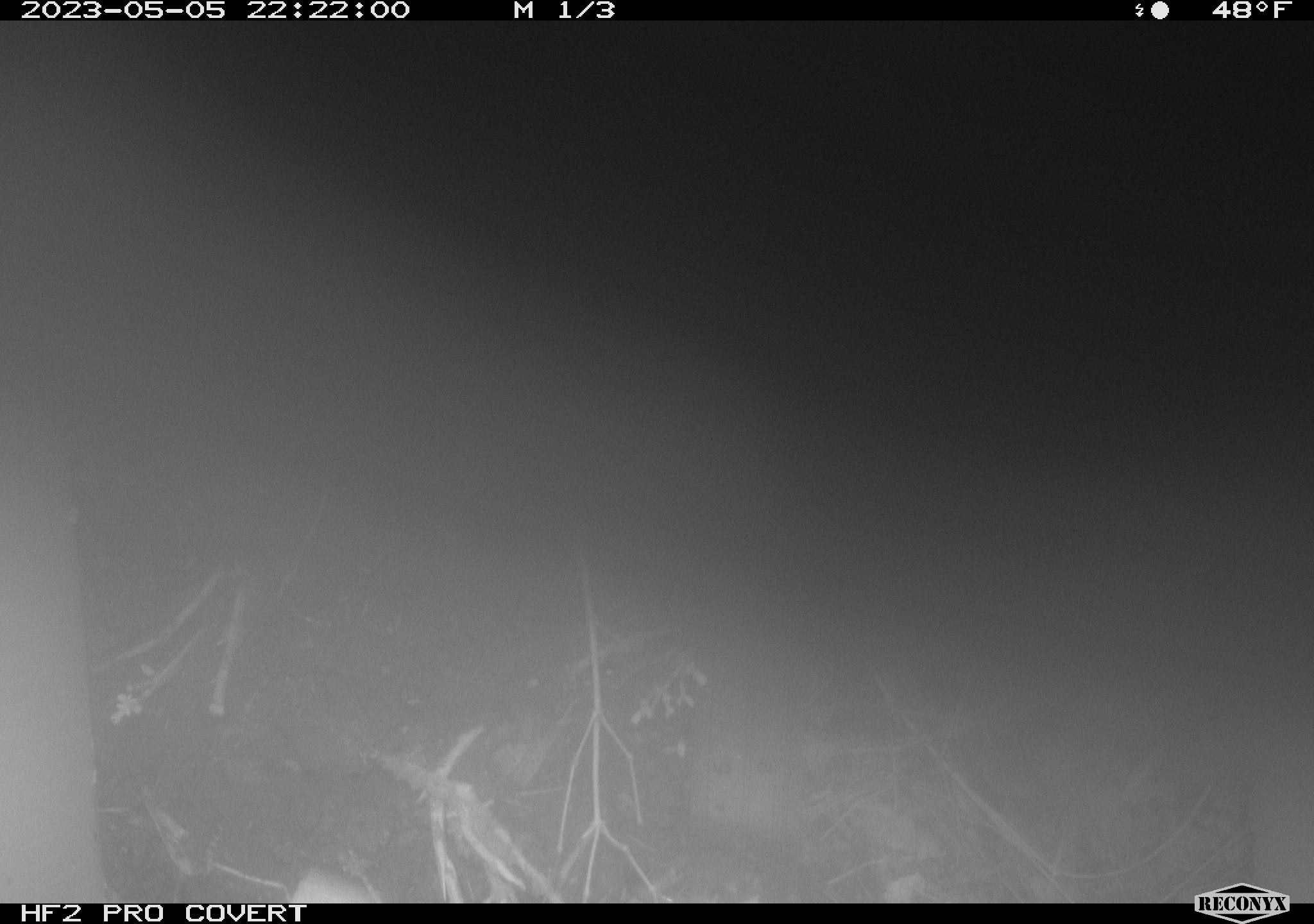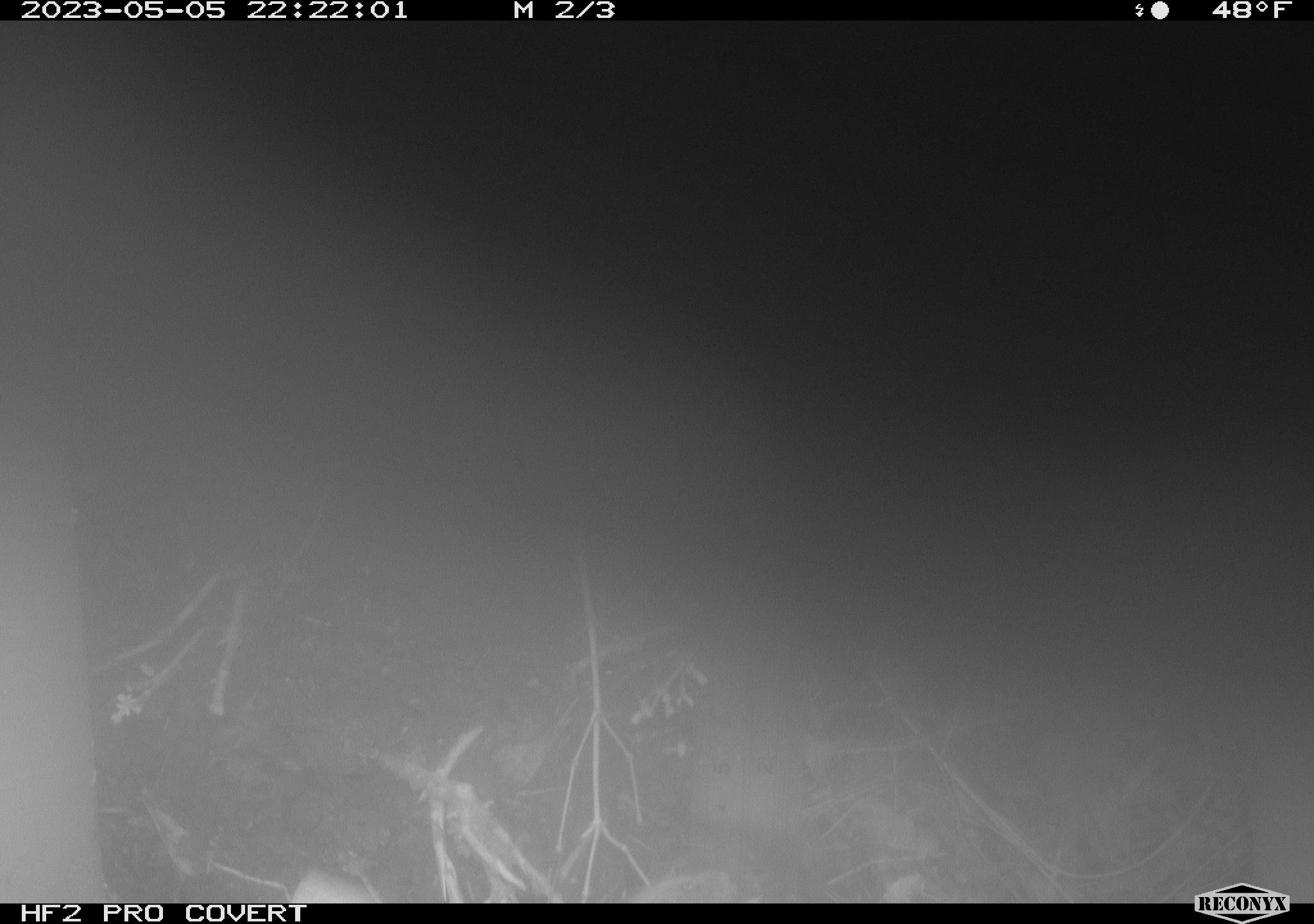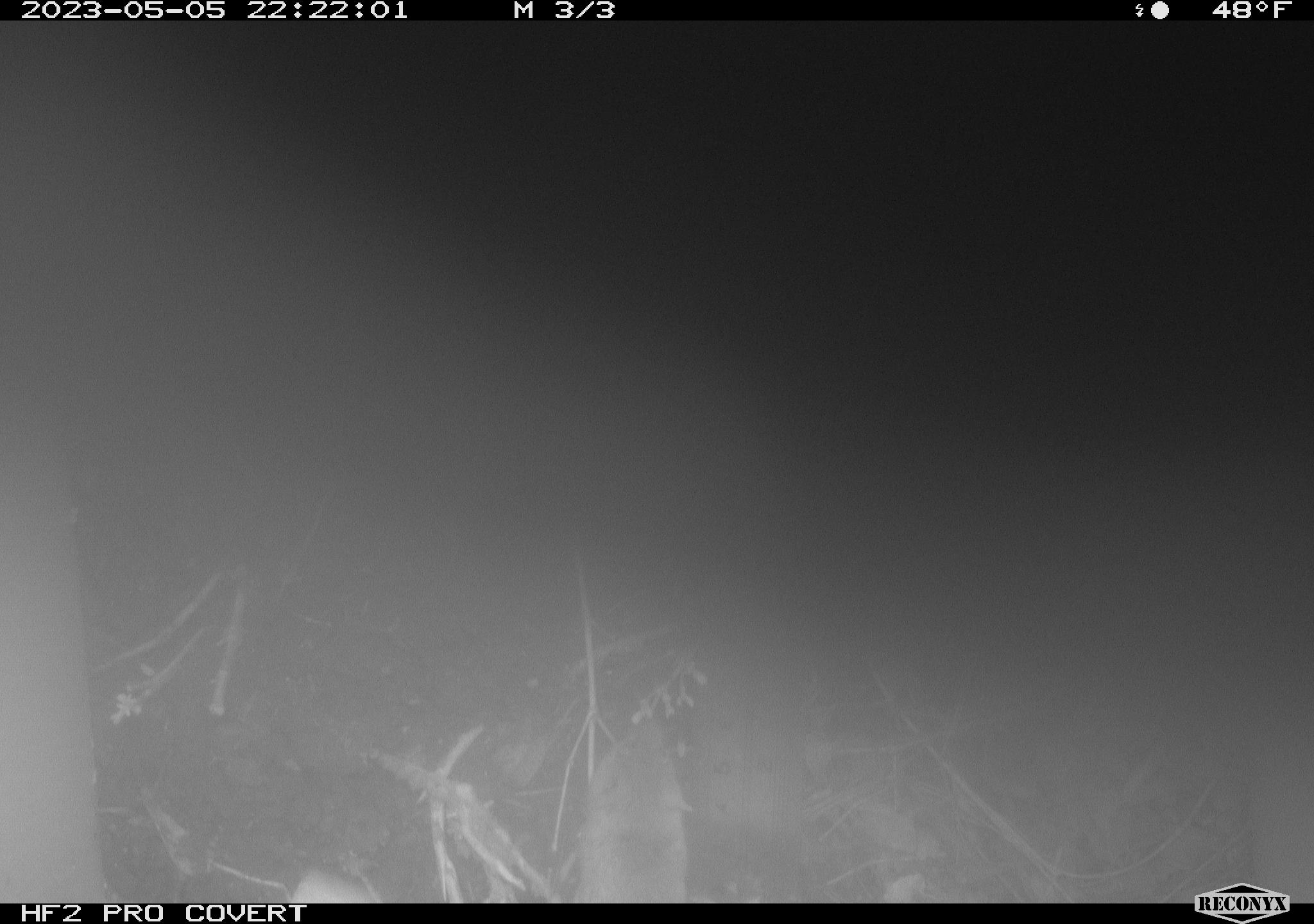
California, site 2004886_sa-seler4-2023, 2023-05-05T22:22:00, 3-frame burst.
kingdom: Animalia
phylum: Chordata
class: Mammalia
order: Rodentia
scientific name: Rodentia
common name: mouse species